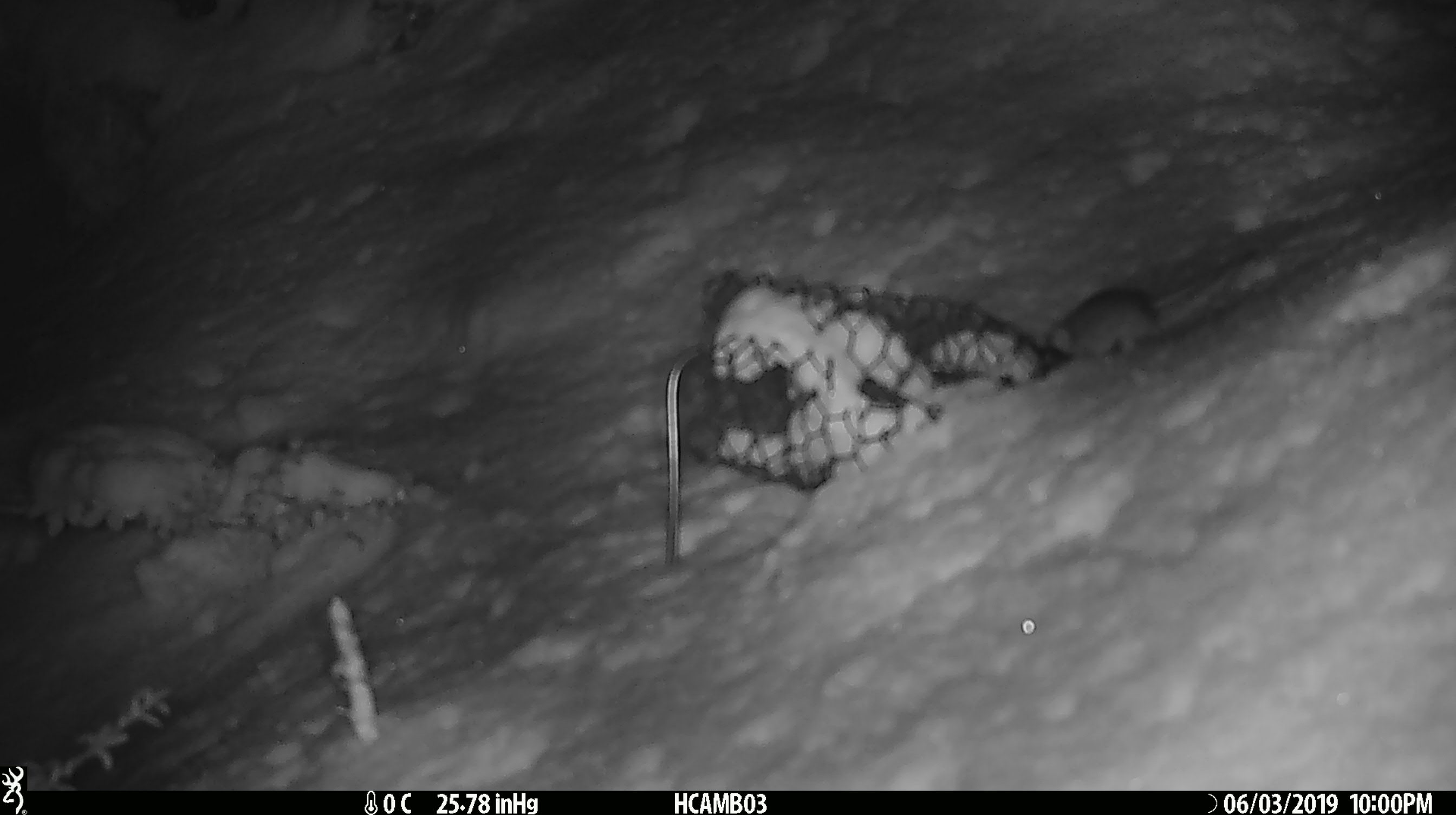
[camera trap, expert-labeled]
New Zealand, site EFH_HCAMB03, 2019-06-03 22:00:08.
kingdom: Animalia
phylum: Chordata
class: Mammalia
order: Rodentia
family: Muridae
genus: Mus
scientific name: Mus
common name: mouse